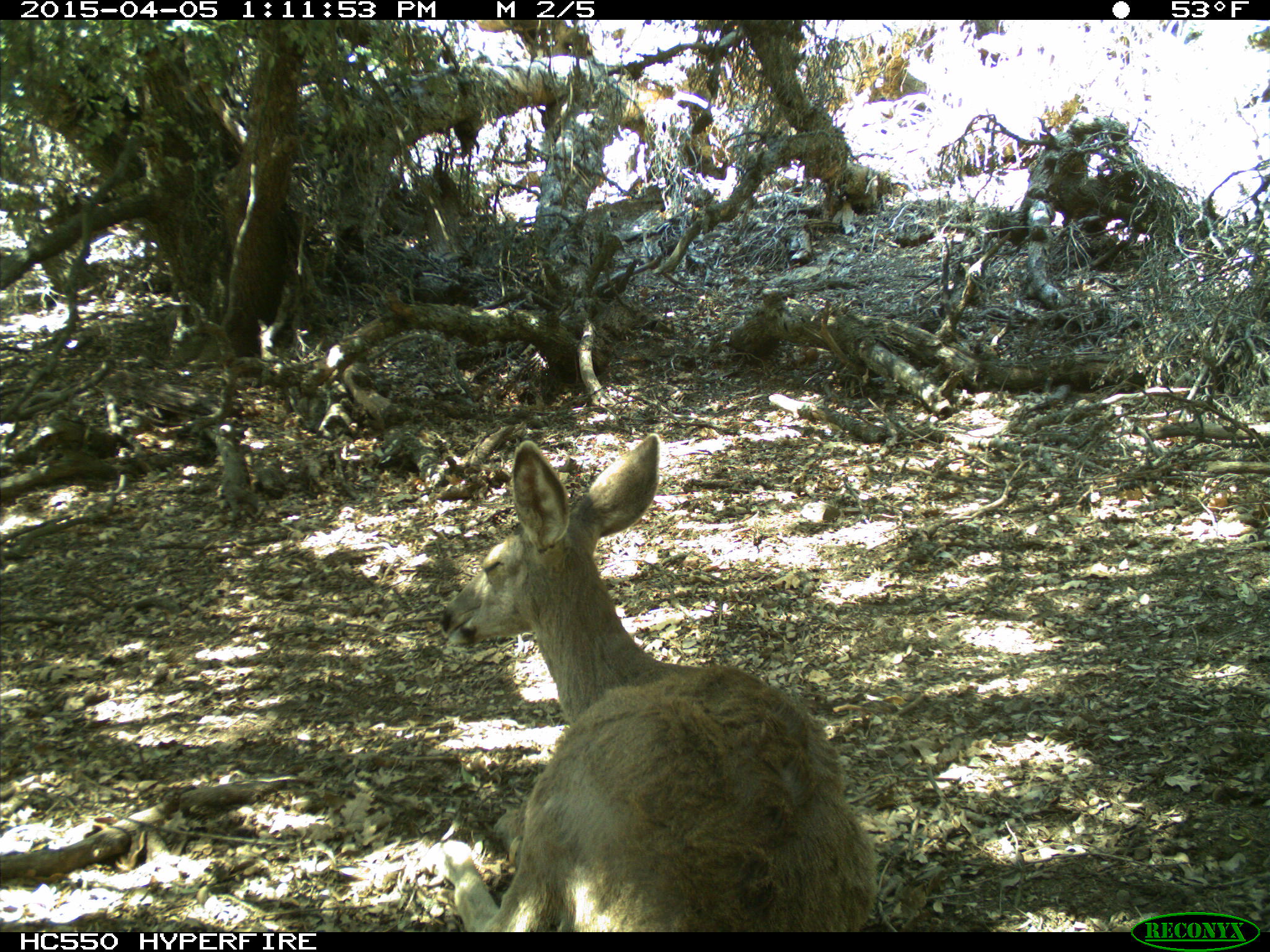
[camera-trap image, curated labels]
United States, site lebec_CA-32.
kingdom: Animalia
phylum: Chordata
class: Mammalia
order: Artiodactyla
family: Cervidae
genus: Odocoileus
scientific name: Odocoileus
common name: deer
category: unidentified deer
Unidentified deer (deer) (Odocoileus).